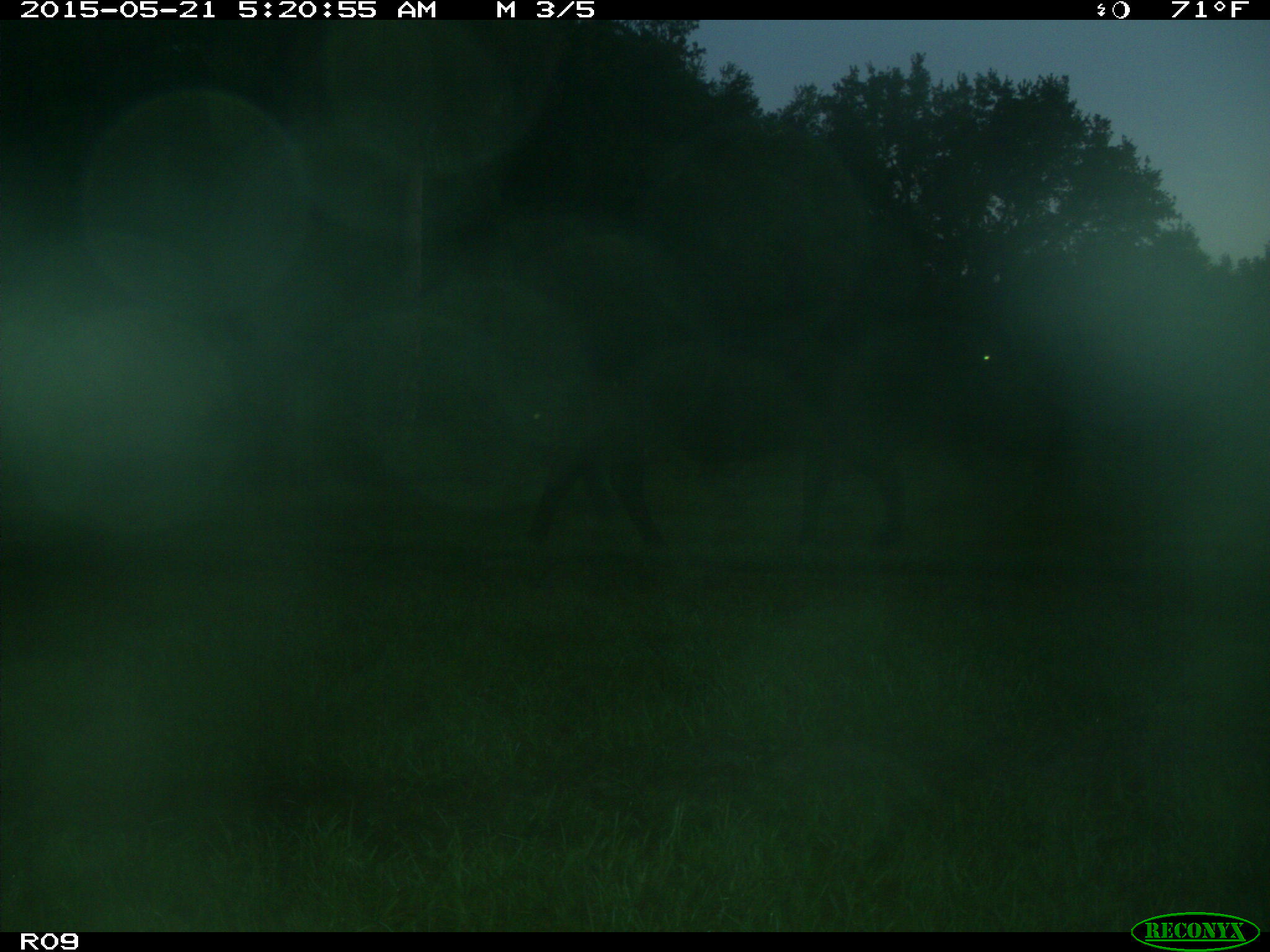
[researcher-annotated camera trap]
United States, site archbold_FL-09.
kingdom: Animalia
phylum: Chordata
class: Mammalia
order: Artiodactyla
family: Bovidae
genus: Bos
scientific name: Bos taurus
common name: domestic cow